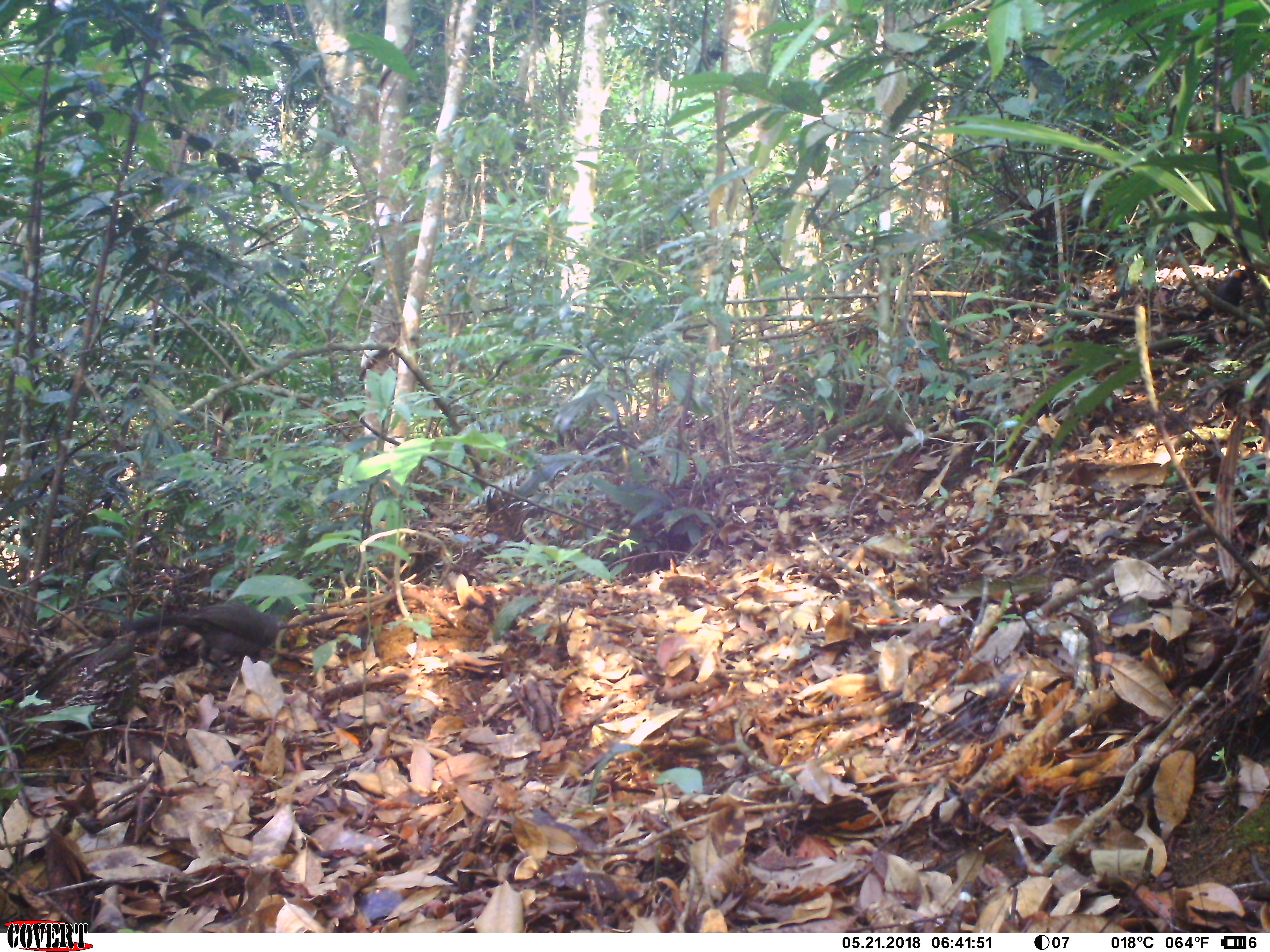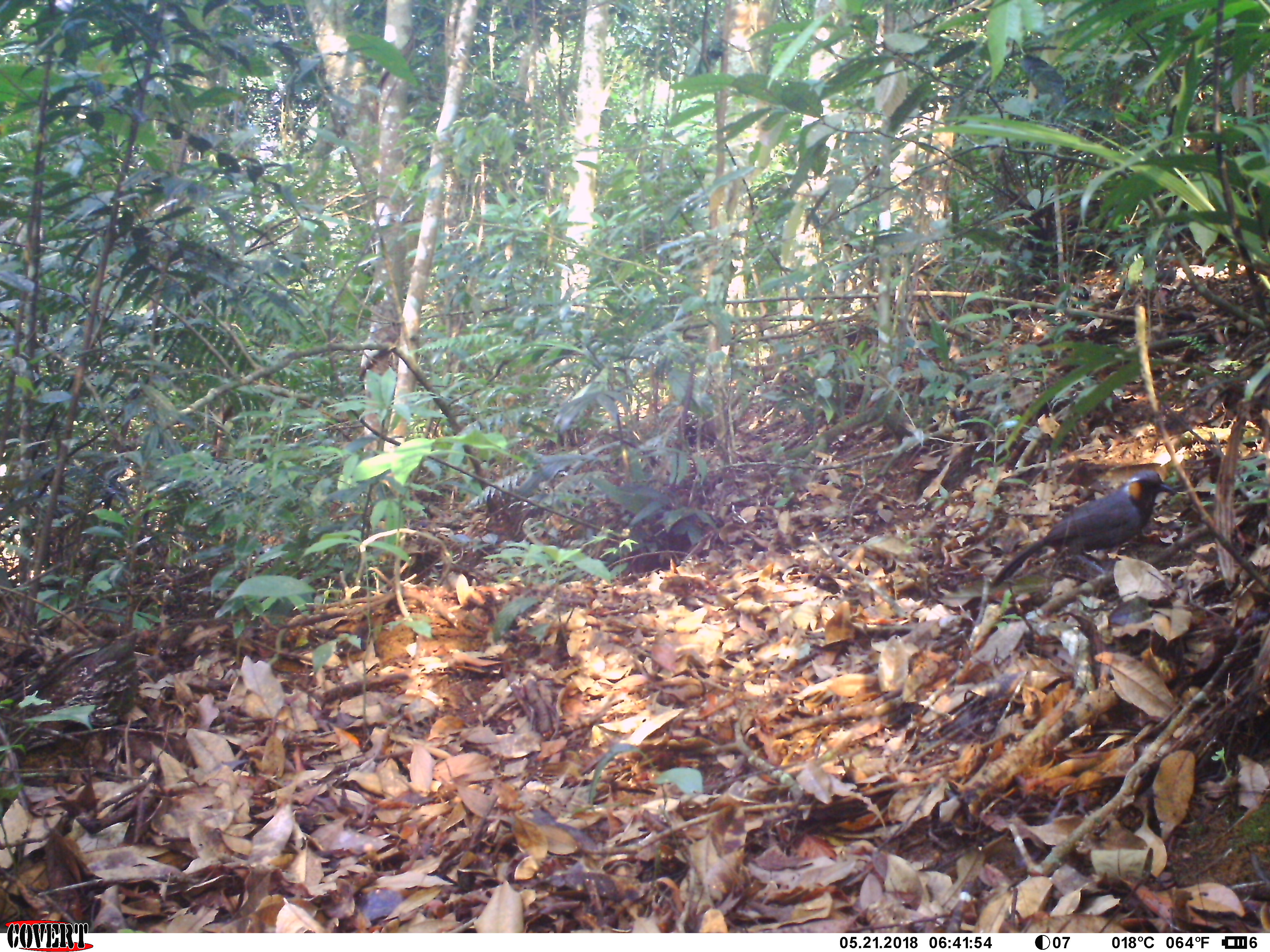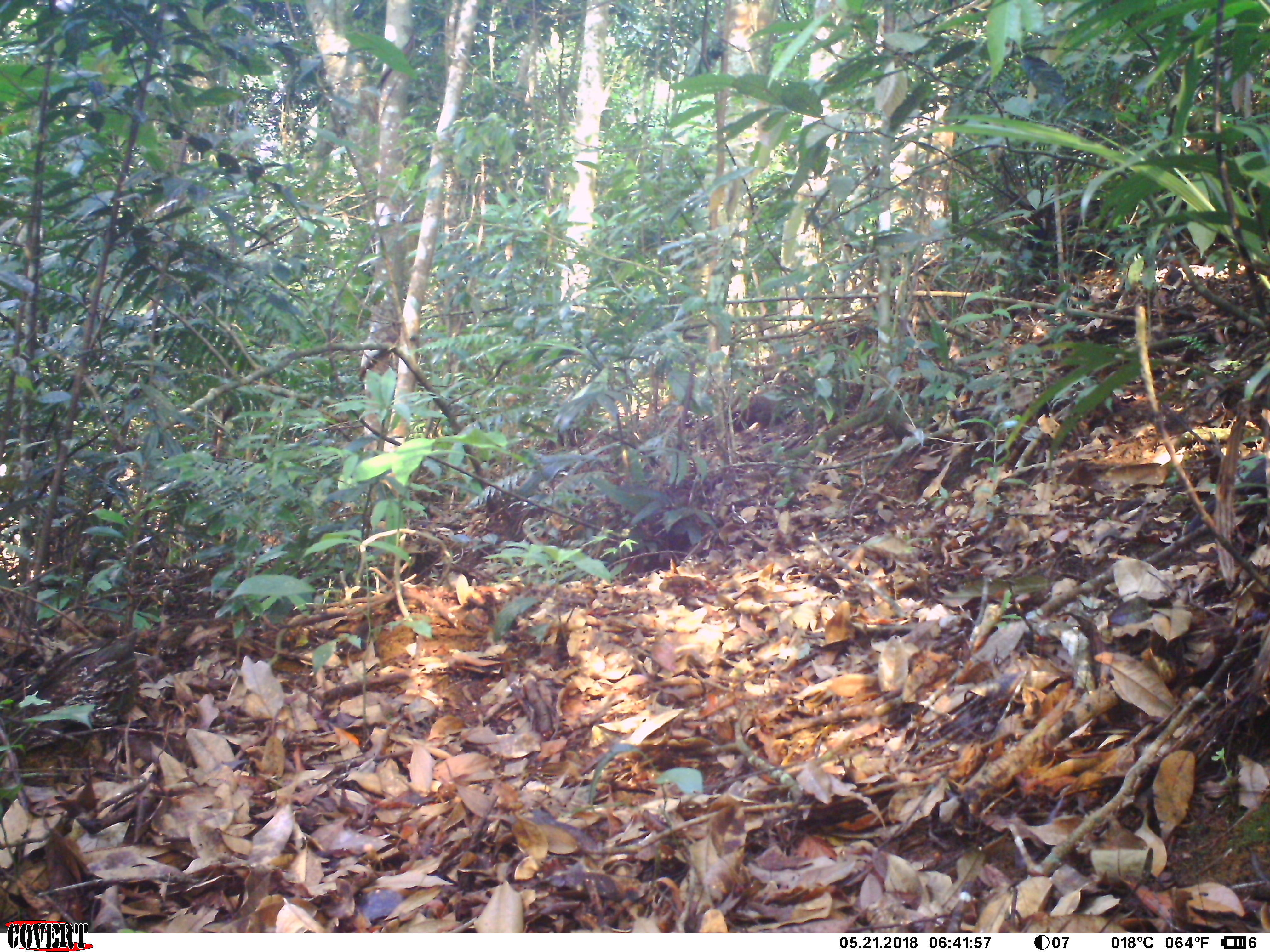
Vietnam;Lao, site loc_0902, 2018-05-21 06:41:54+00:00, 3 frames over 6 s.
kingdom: Animalia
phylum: Chordata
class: Aves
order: Passeriformes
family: Leiothrichidae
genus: Garrulax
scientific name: Garrulax castanotis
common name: rufous-cheeked laughingthrush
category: rufous cheeked laughingthrush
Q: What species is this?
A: Rufous cheeked laughingthrush (rufous-cheeked laughingthrush) (Garrulax castanotis).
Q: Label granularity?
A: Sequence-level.